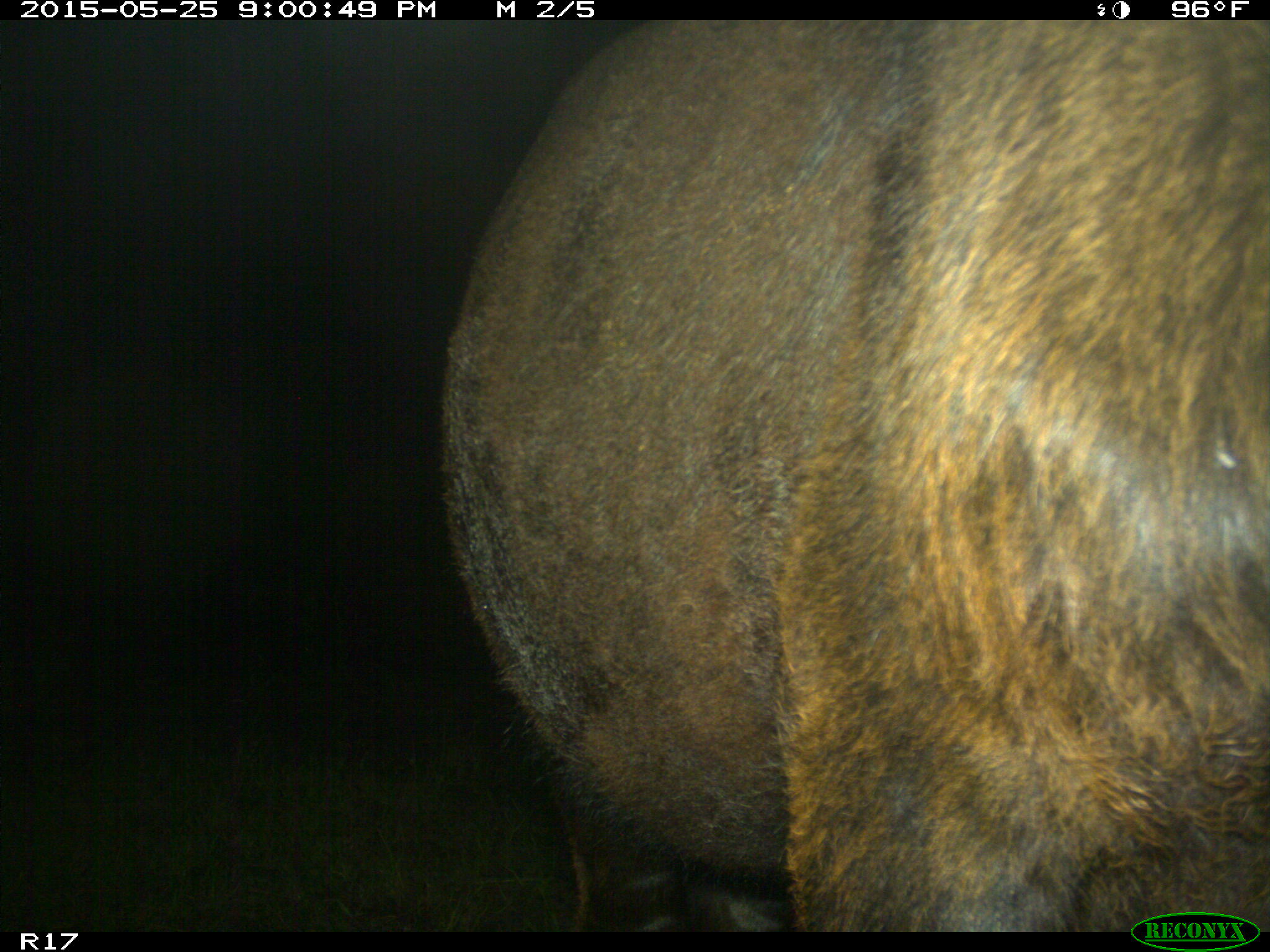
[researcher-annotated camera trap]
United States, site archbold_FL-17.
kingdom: Animalia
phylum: Chordata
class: Mammalia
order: Artiodactyla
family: Bovidae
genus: Bos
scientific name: Bos taurus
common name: domestic cow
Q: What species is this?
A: Bos taurus (domestic cow).